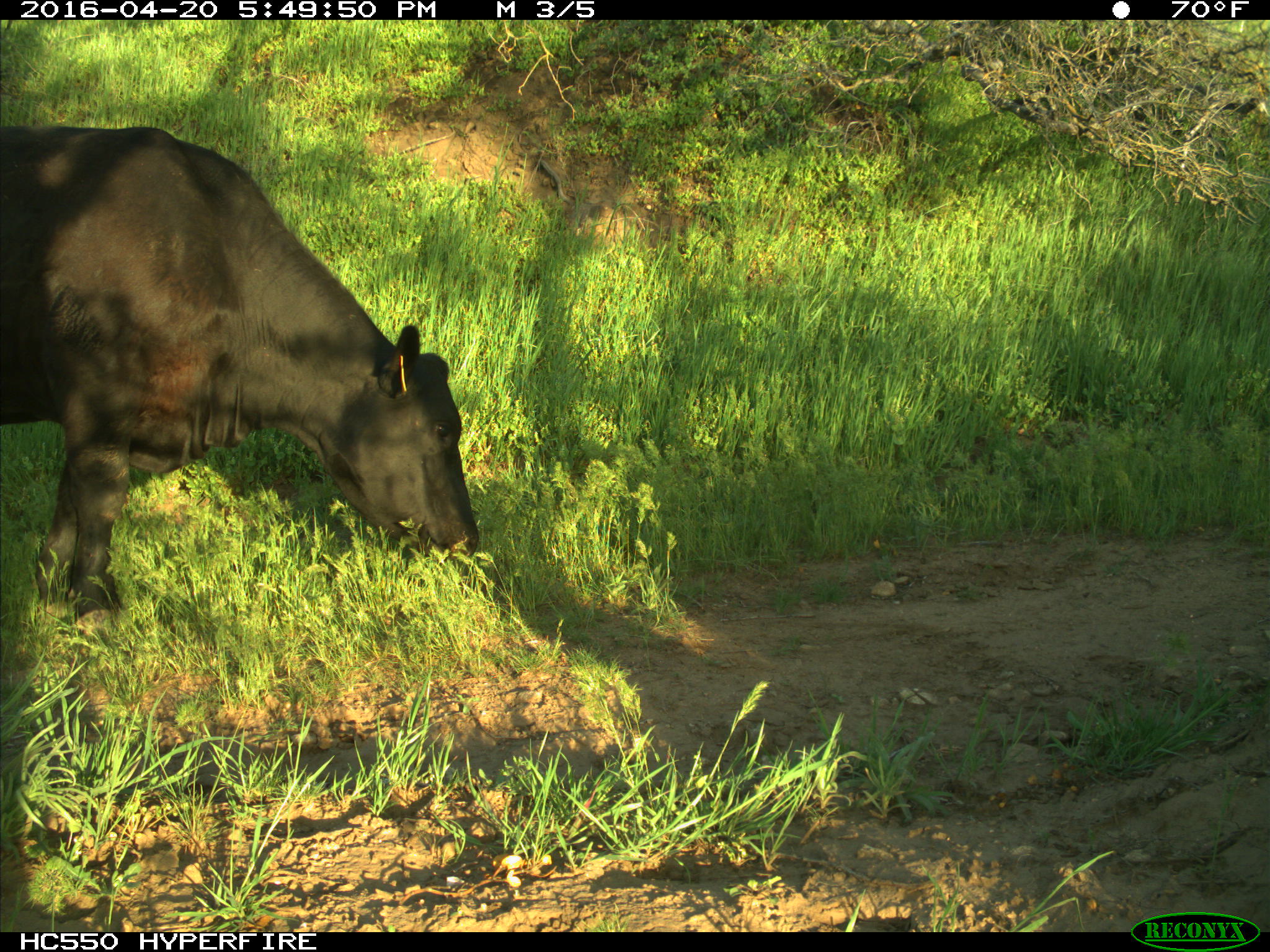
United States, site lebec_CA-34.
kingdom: Animalia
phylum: Chordata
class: Mammalia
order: Artiodactyla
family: Bovidae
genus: Bos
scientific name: Bos taurus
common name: domestic cow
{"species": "Bos taurus (domestic cow)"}